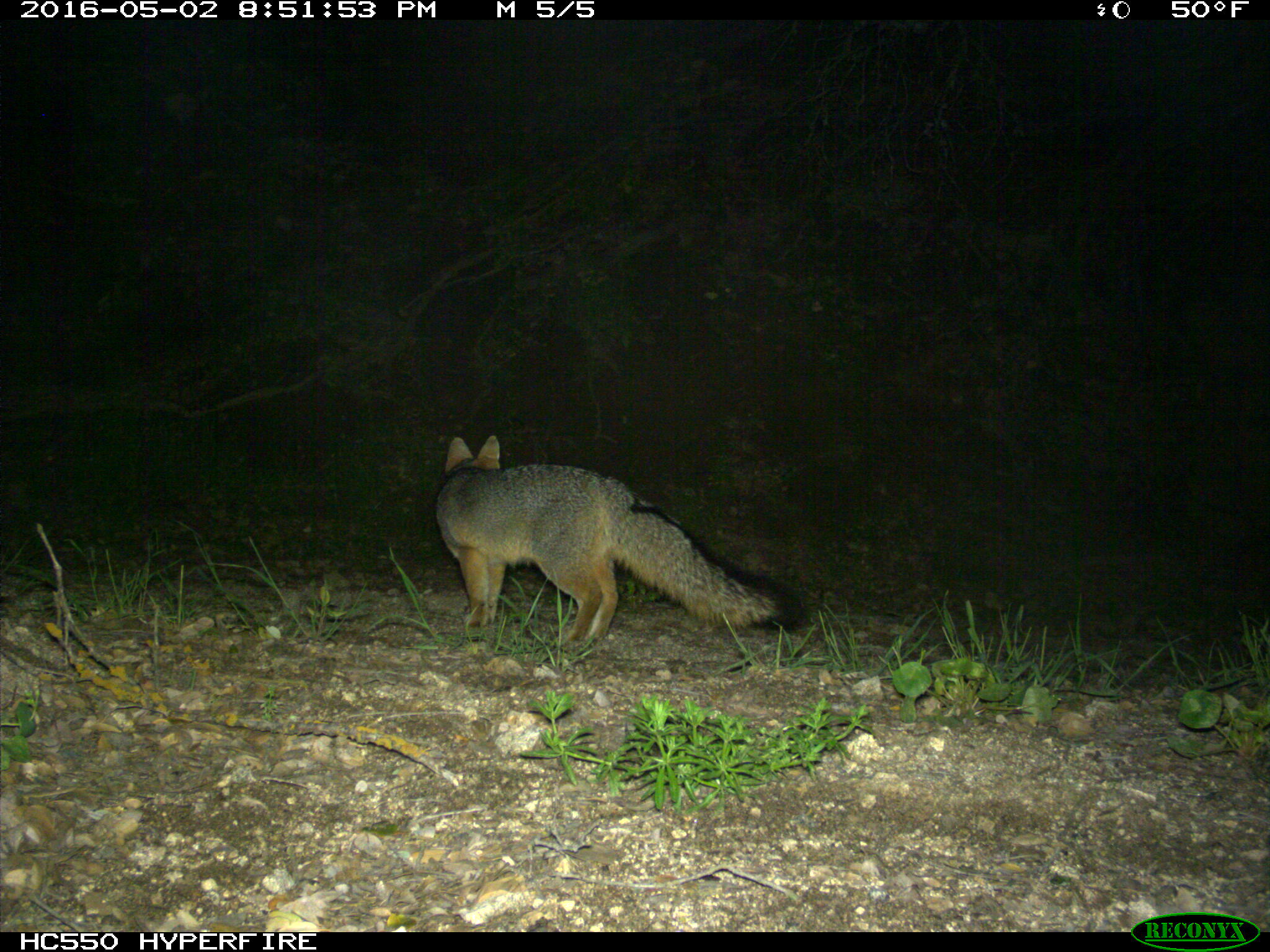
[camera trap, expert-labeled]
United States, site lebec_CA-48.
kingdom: Animalia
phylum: Chordata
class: Mammalia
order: Carnivora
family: Canidae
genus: Urocyon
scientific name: Urocyon cinereoargenteus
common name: gray fox